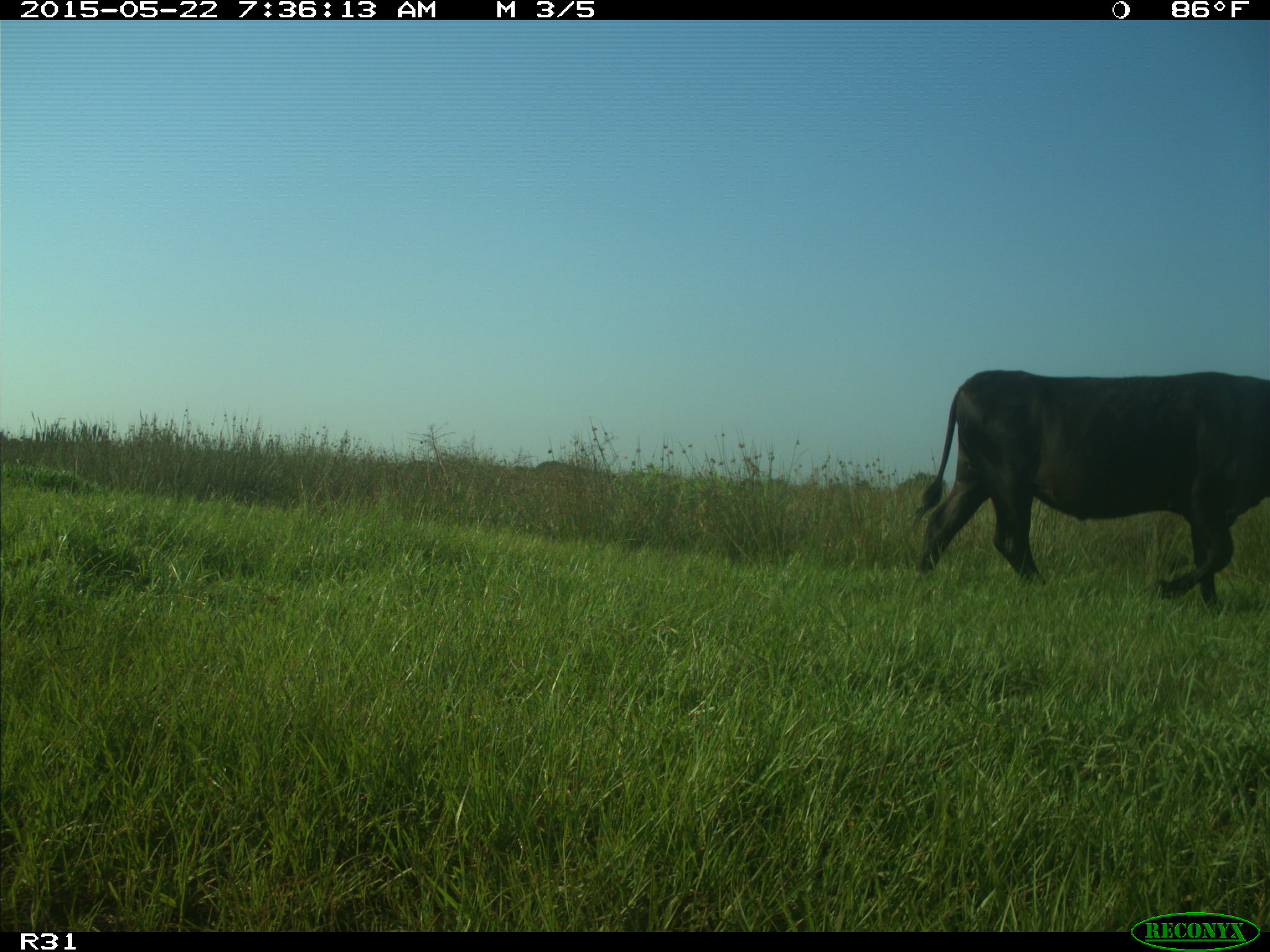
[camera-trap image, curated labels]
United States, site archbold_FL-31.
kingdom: Animalia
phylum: Chordata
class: Mammalia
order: Artiodactyla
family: Bovidae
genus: Bos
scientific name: Bos taurus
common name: domestic cow